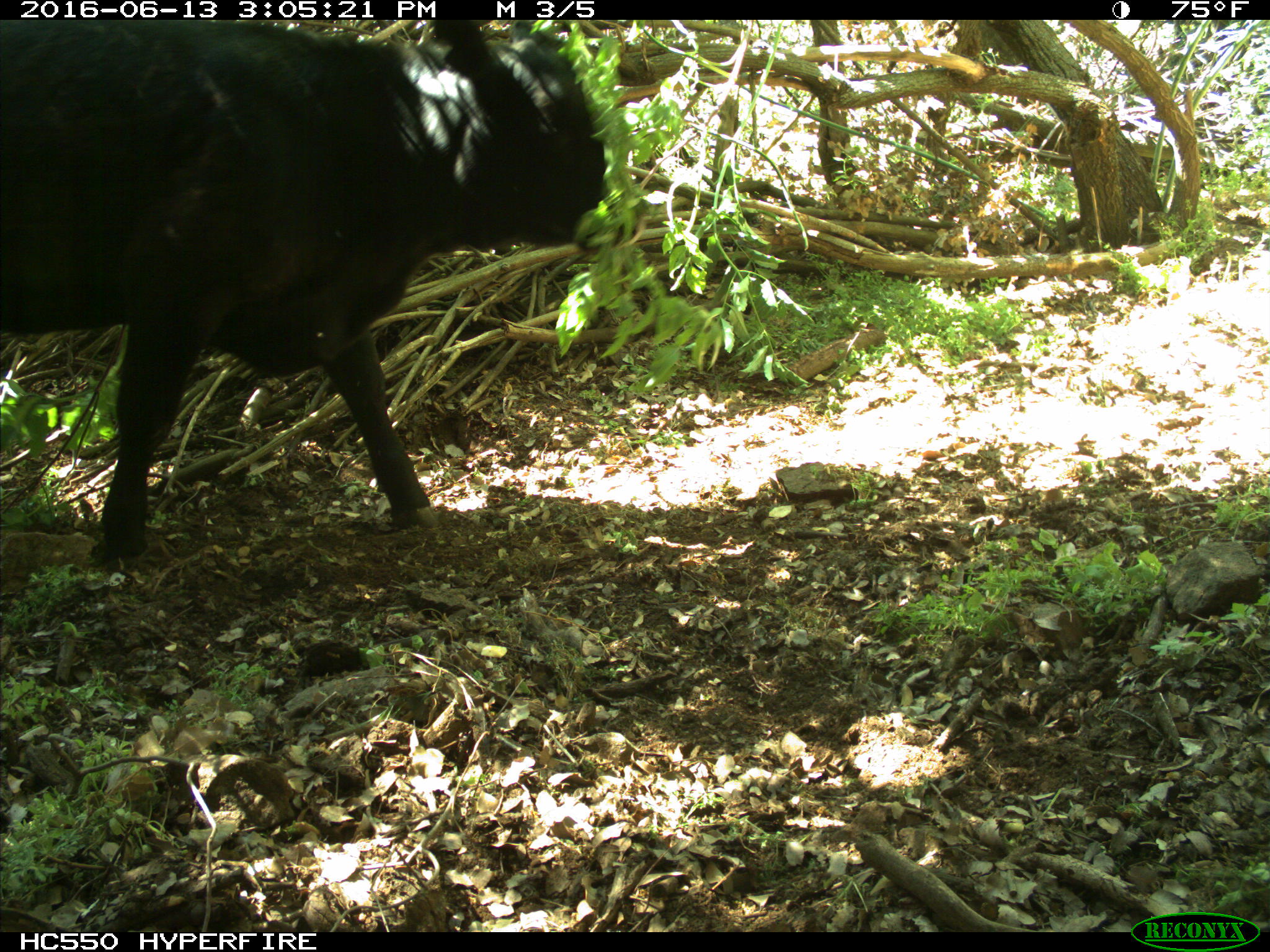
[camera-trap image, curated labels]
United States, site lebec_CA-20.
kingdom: Animalia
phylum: Chordata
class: Mammalia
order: Artiodactyla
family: Bovidae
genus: Bos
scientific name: Bos taurus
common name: domestic cow